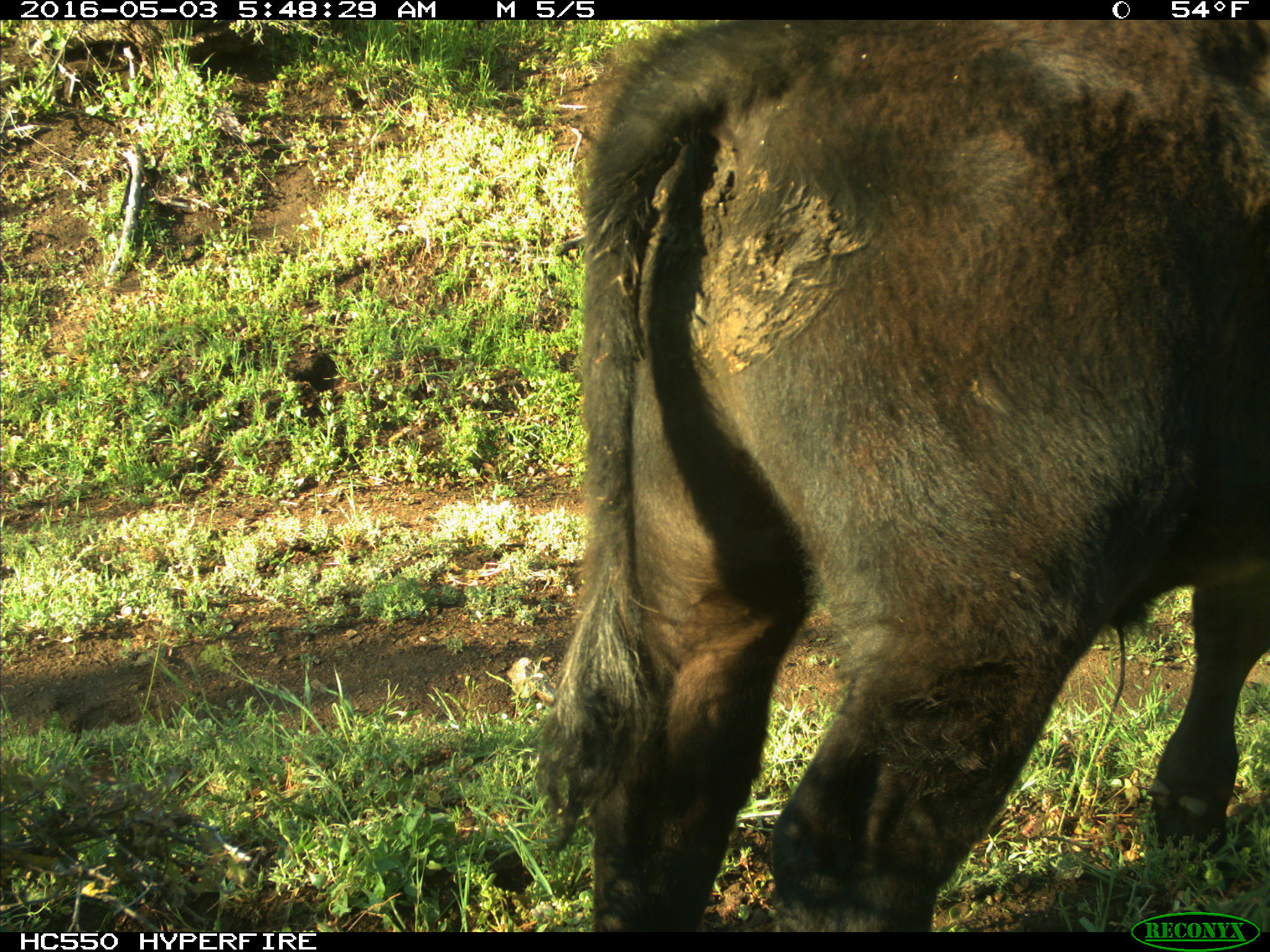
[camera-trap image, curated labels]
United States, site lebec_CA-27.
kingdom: Animalia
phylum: Chordata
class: Mammalia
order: Artiodactyla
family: Bovidae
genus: Bos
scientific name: Bos taurus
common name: domestic cow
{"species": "Bos taurus (domestic cow)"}